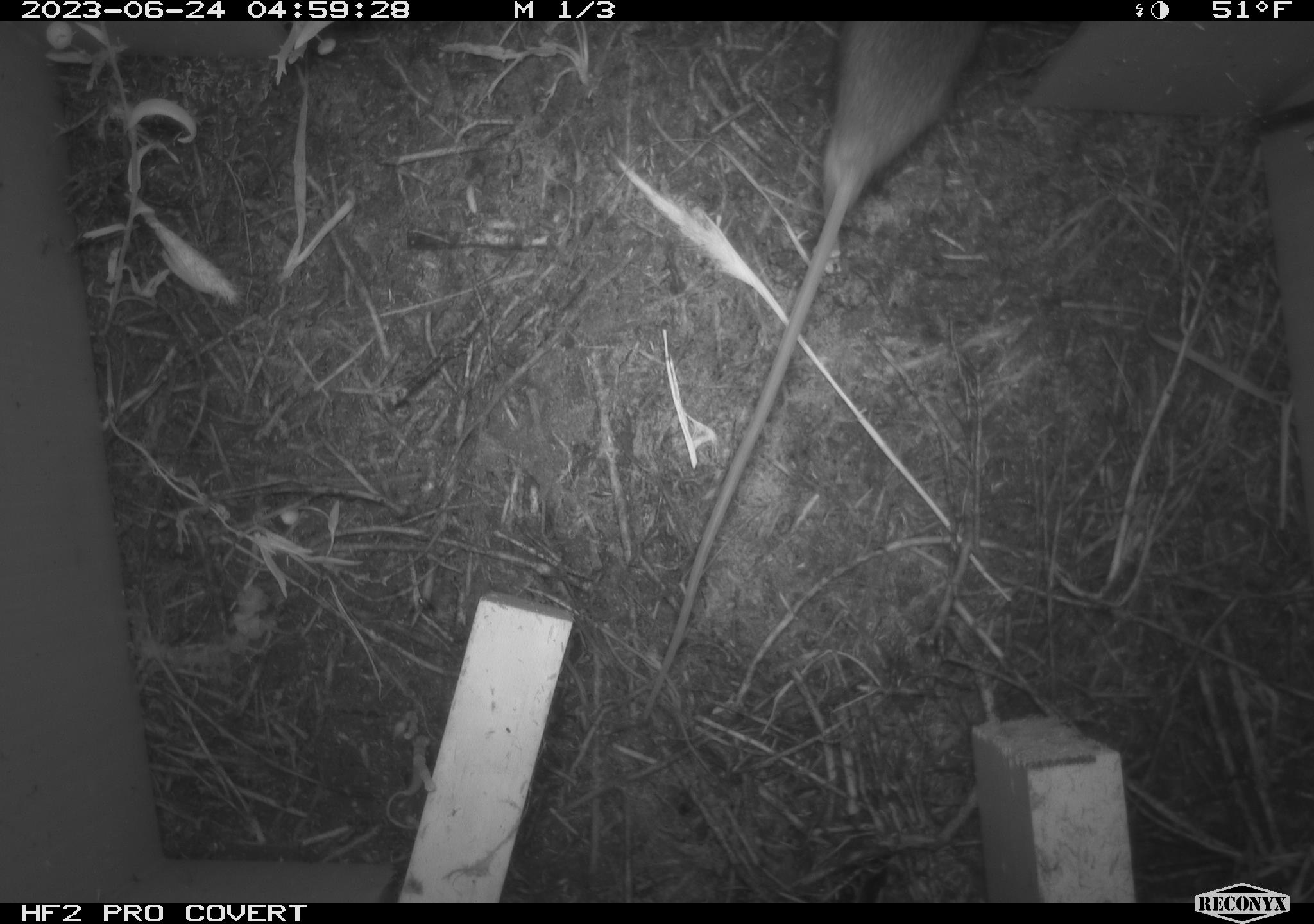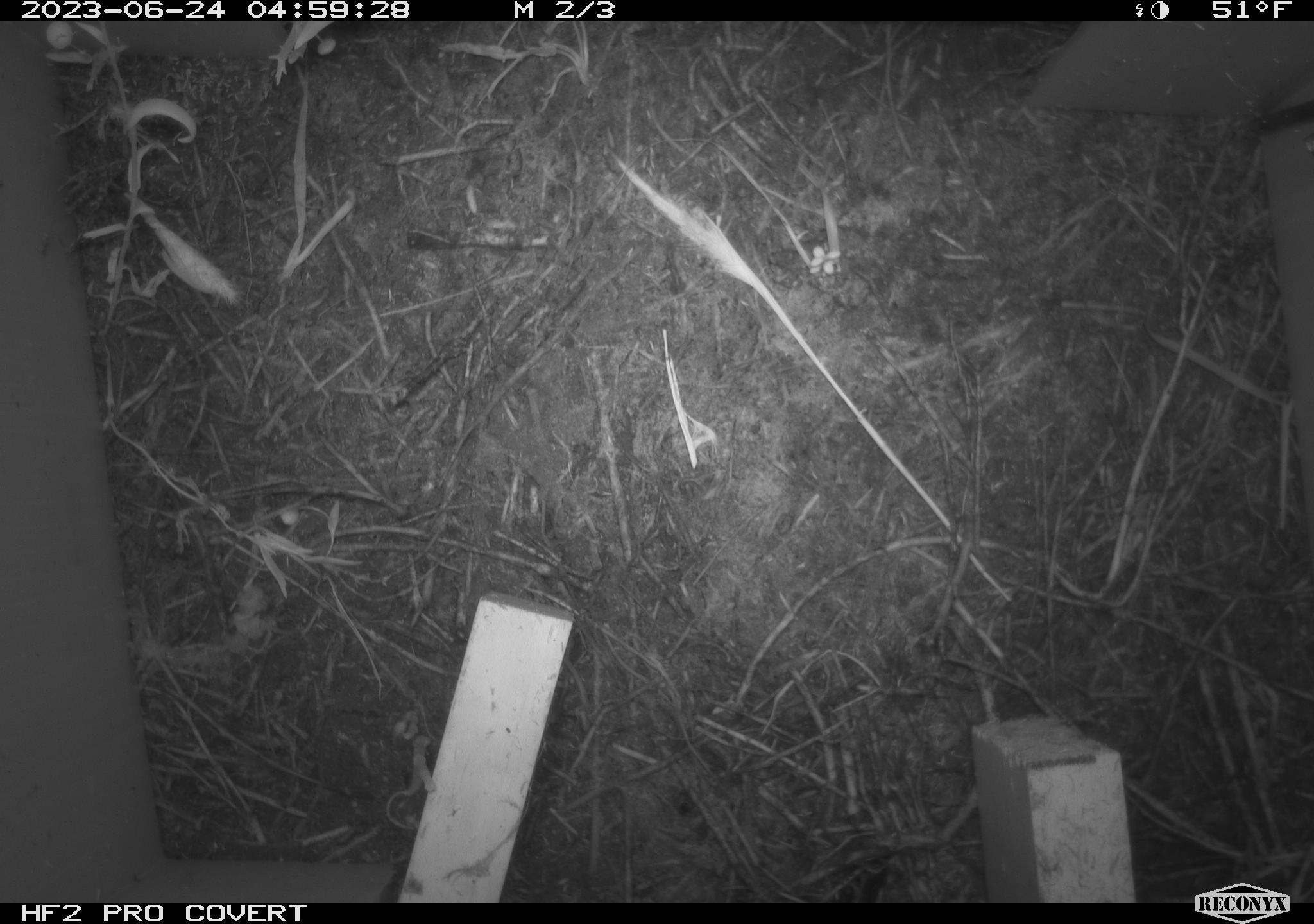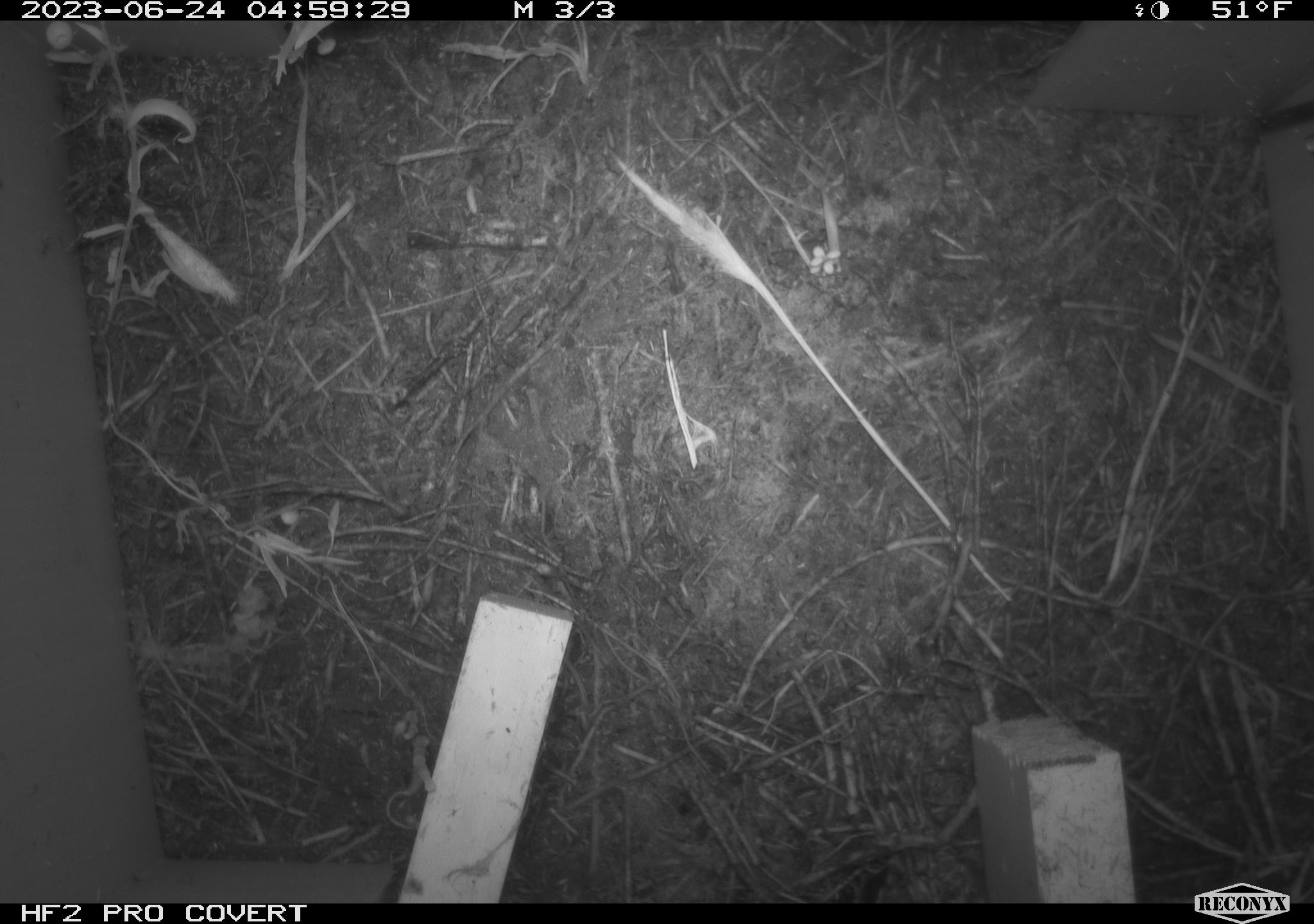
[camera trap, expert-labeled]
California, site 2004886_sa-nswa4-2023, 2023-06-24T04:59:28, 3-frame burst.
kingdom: Animalia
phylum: Chordata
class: Mammalia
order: Rodentia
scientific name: Rodentia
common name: mouse species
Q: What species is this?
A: Mouse species (Rodentia).